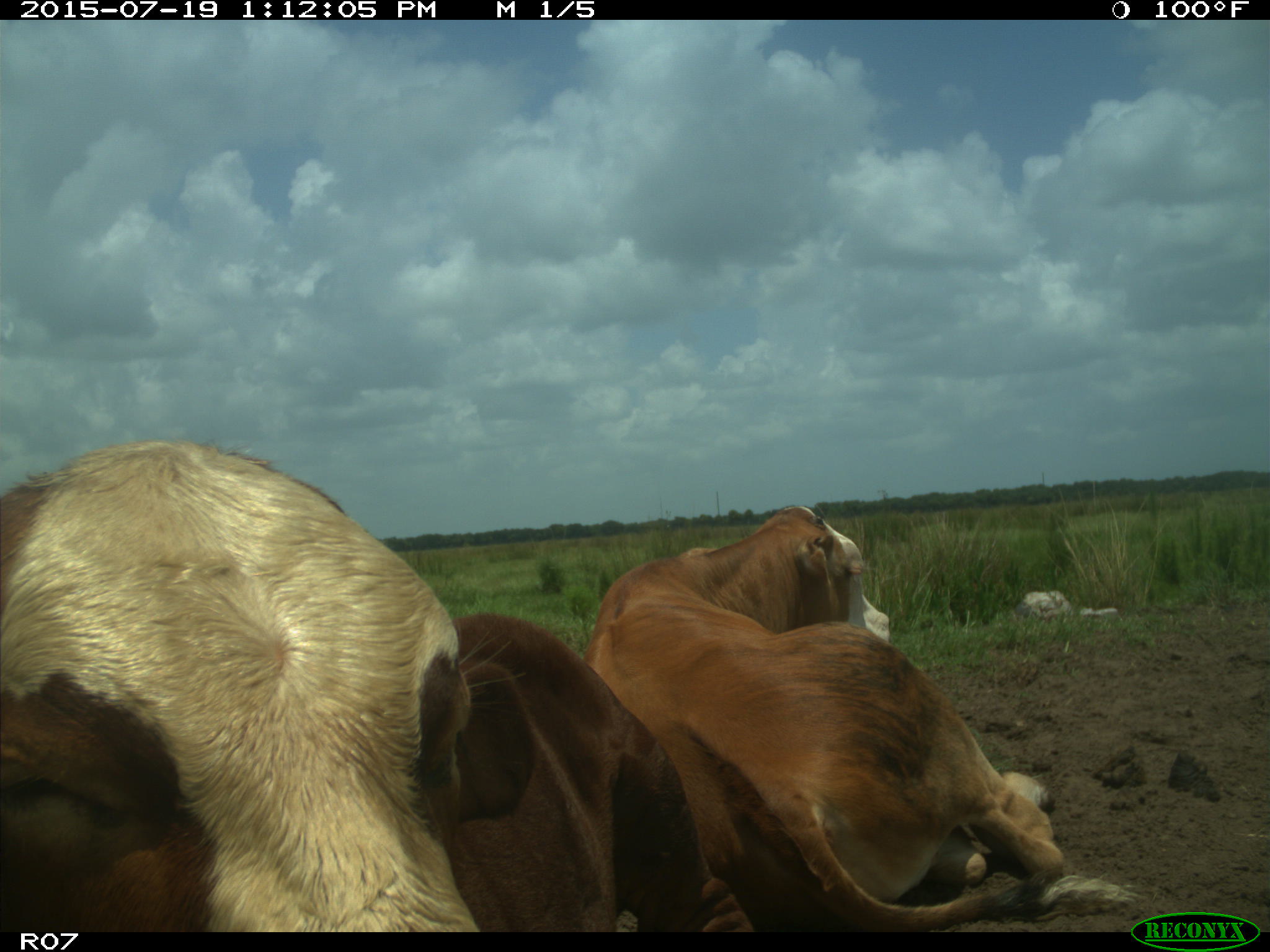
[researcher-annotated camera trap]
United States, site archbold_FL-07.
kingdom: Animalia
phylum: Chordata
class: Mammalia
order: Artiodactyla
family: Bovidae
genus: Bos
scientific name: Bos taurus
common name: domestic cow